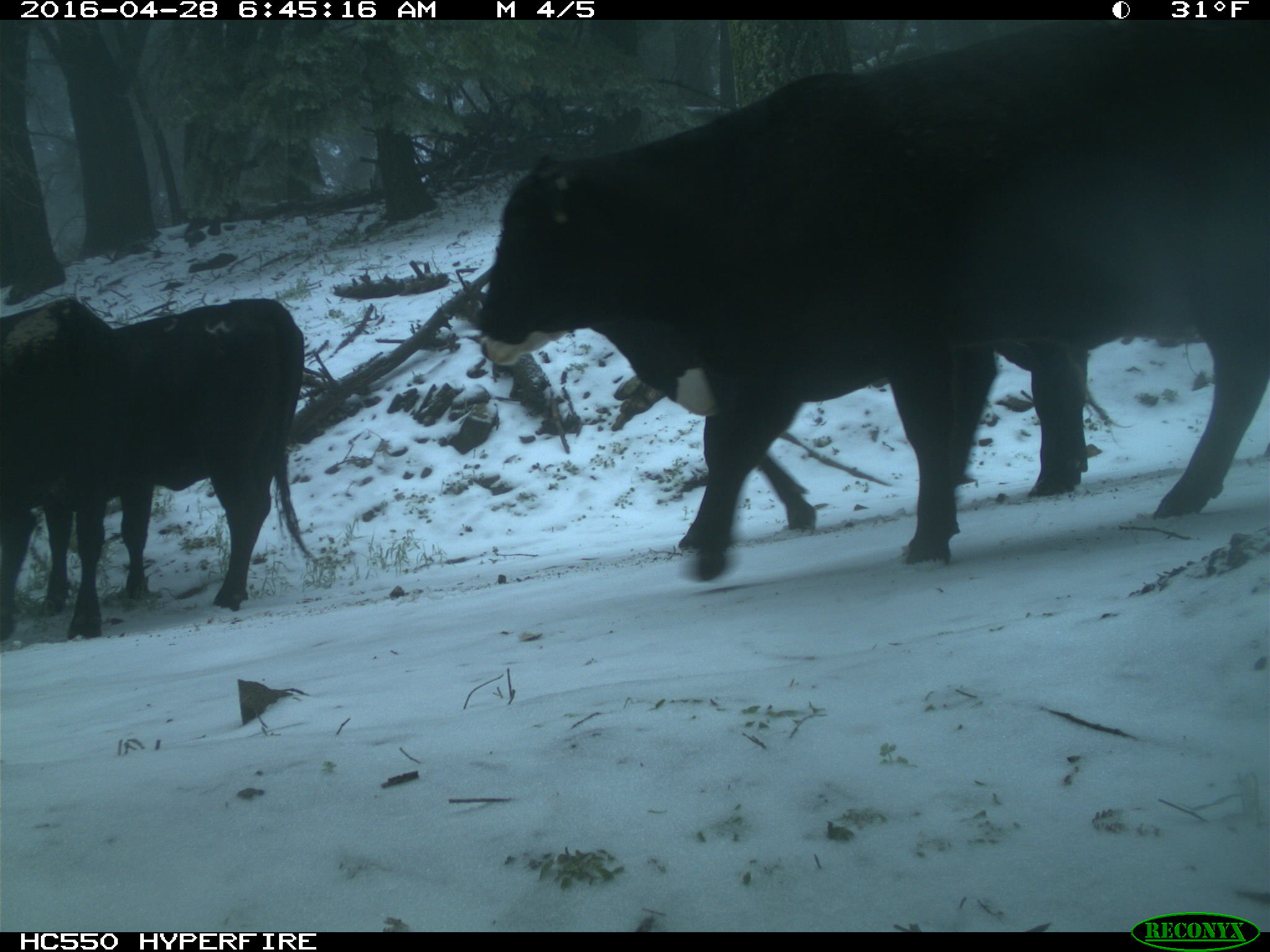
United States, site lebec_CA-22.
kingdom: Animalia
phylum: Chordata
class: Mammalia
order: Artiodactyla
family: Bovidae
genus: Bos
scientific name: Bos taurus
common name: domestic cow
Bos taurus (domestic cow).